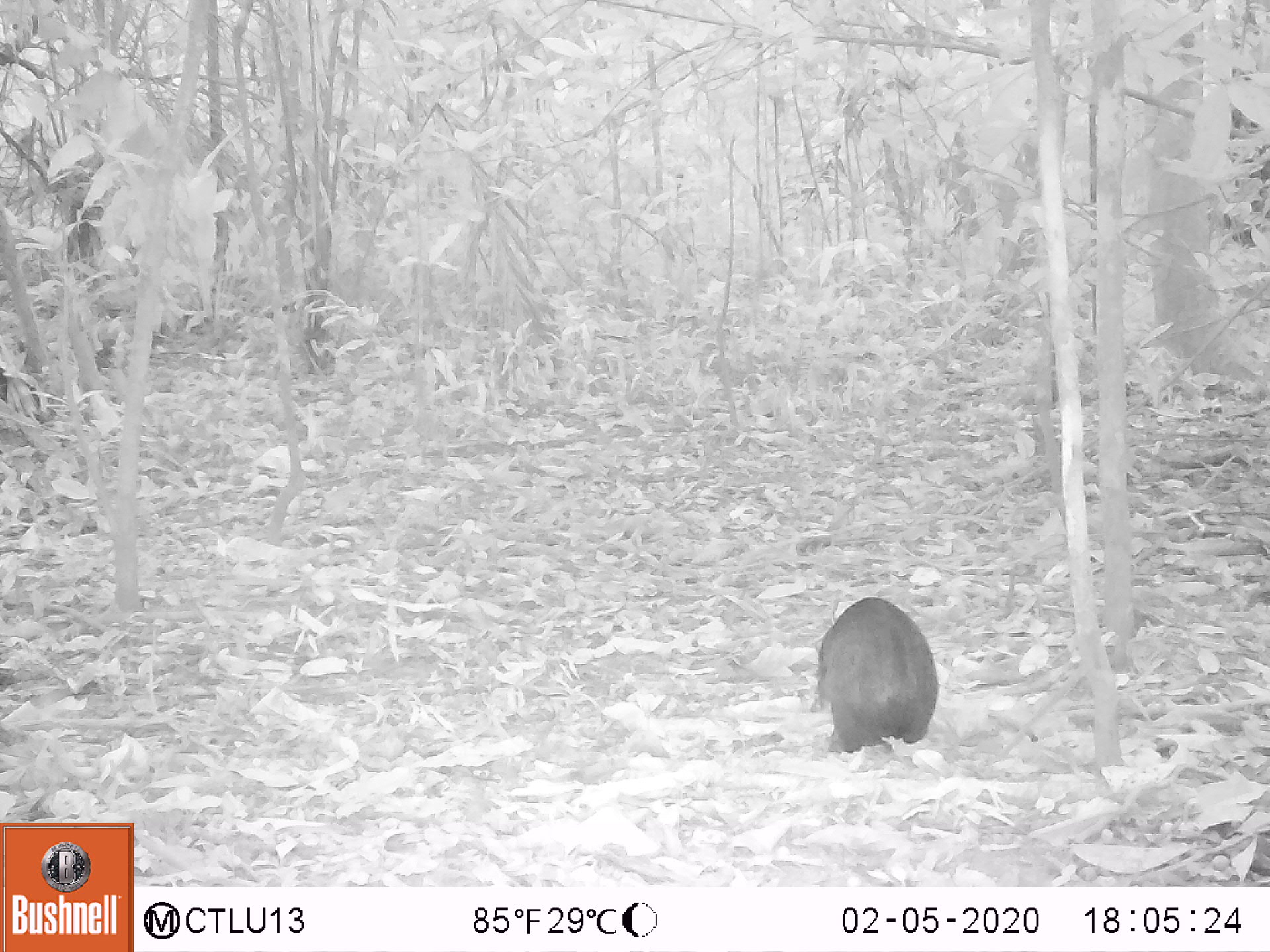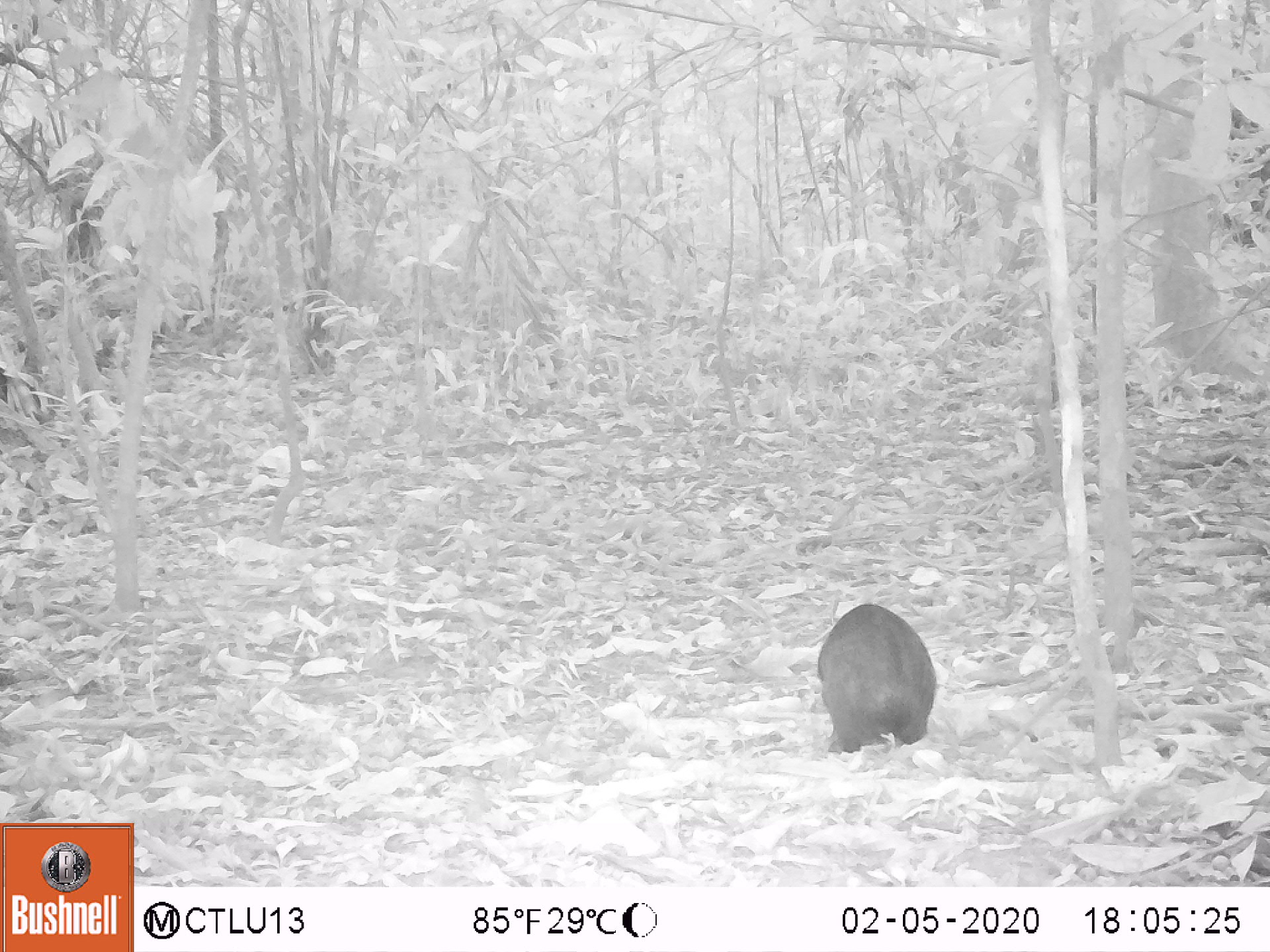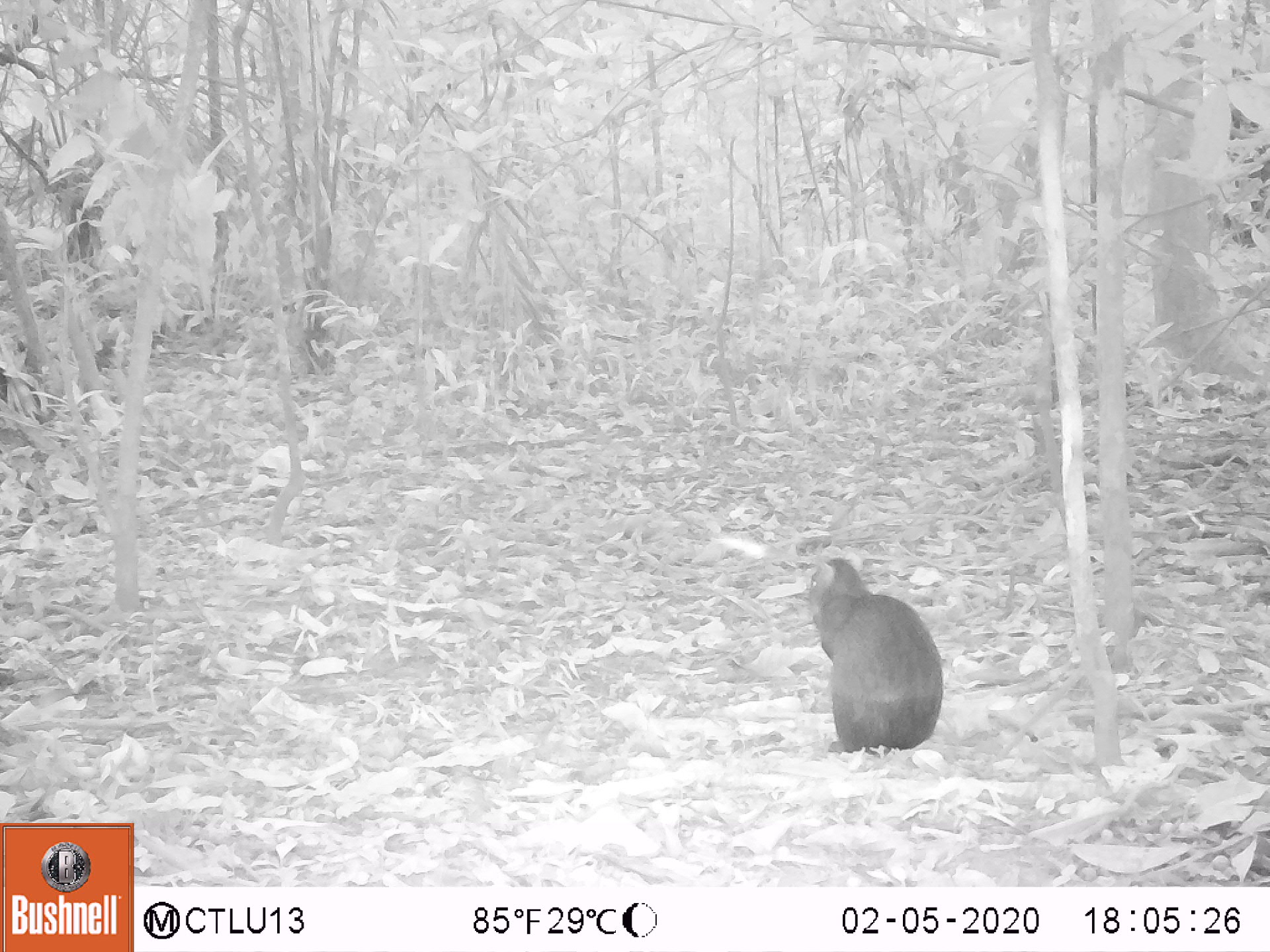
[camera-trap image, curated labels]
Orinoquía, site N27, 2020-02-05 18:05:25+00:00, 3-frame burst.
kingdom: Animalia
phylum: Chordata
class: Mammalia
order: Rodentia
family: Dasyproctidae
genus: Dasyprocta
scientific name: Dasyprocta fuliginosa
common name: black agouti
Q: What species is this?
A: Black agouti (Dasyprocta fuliginosa).